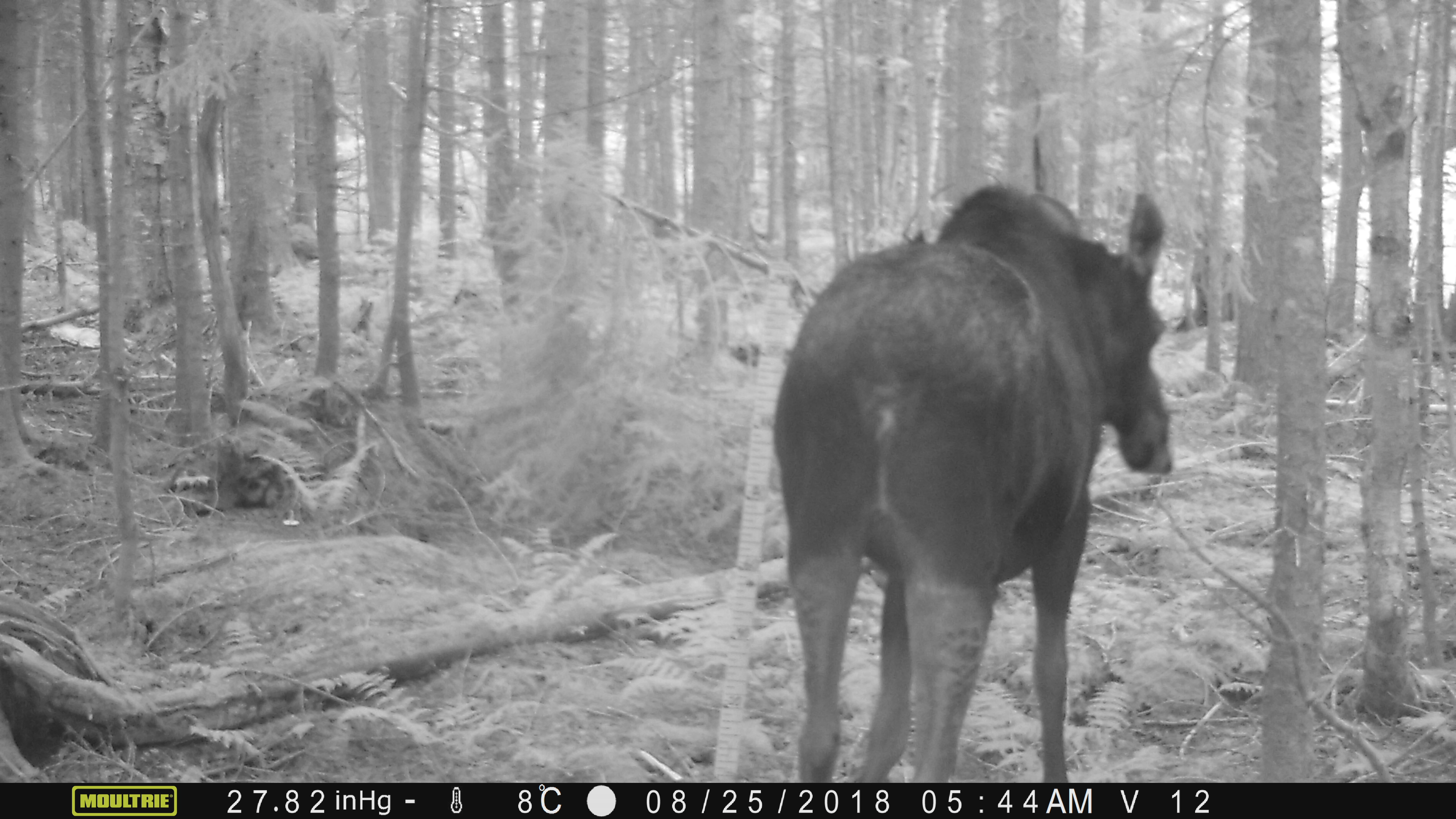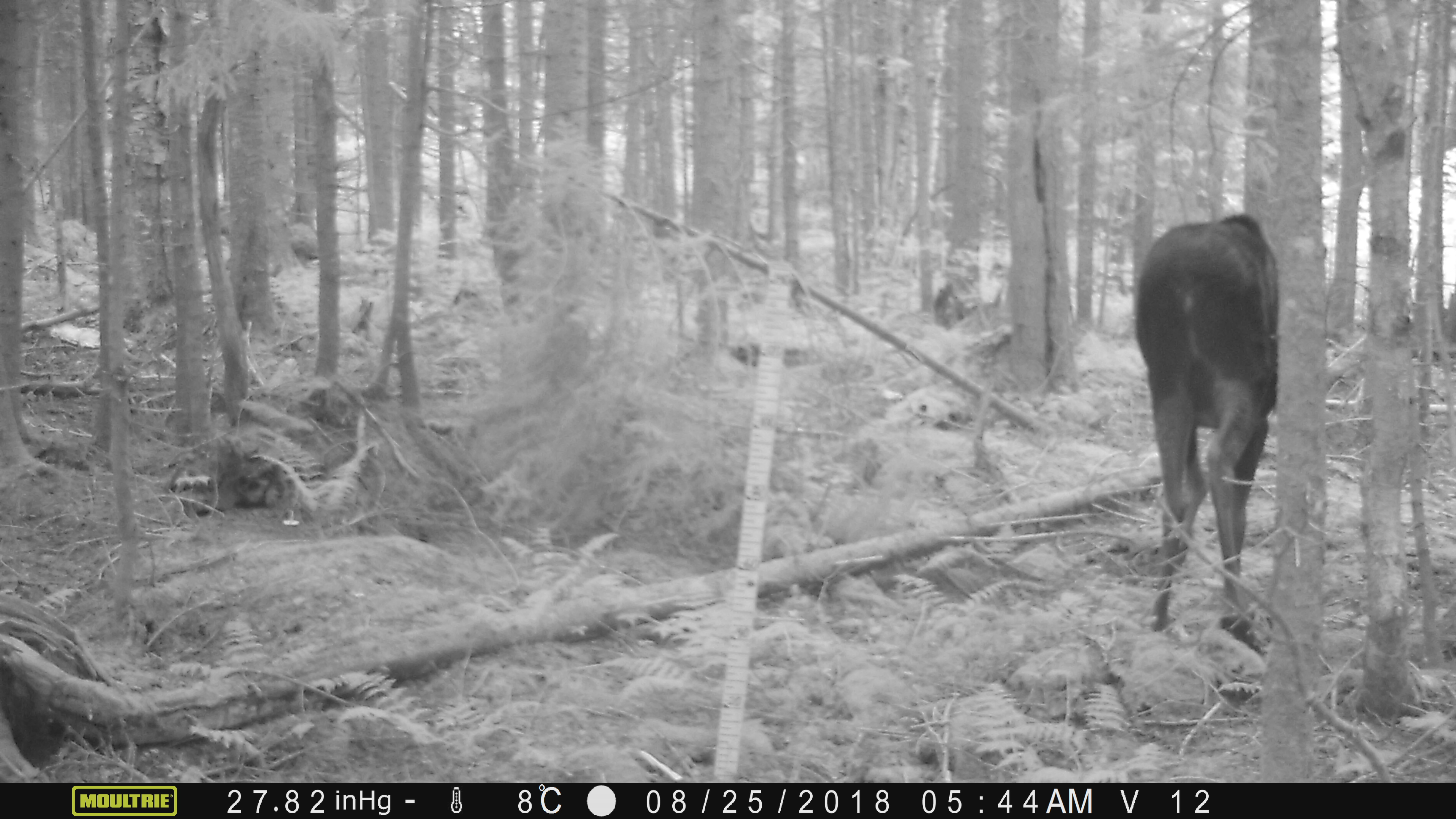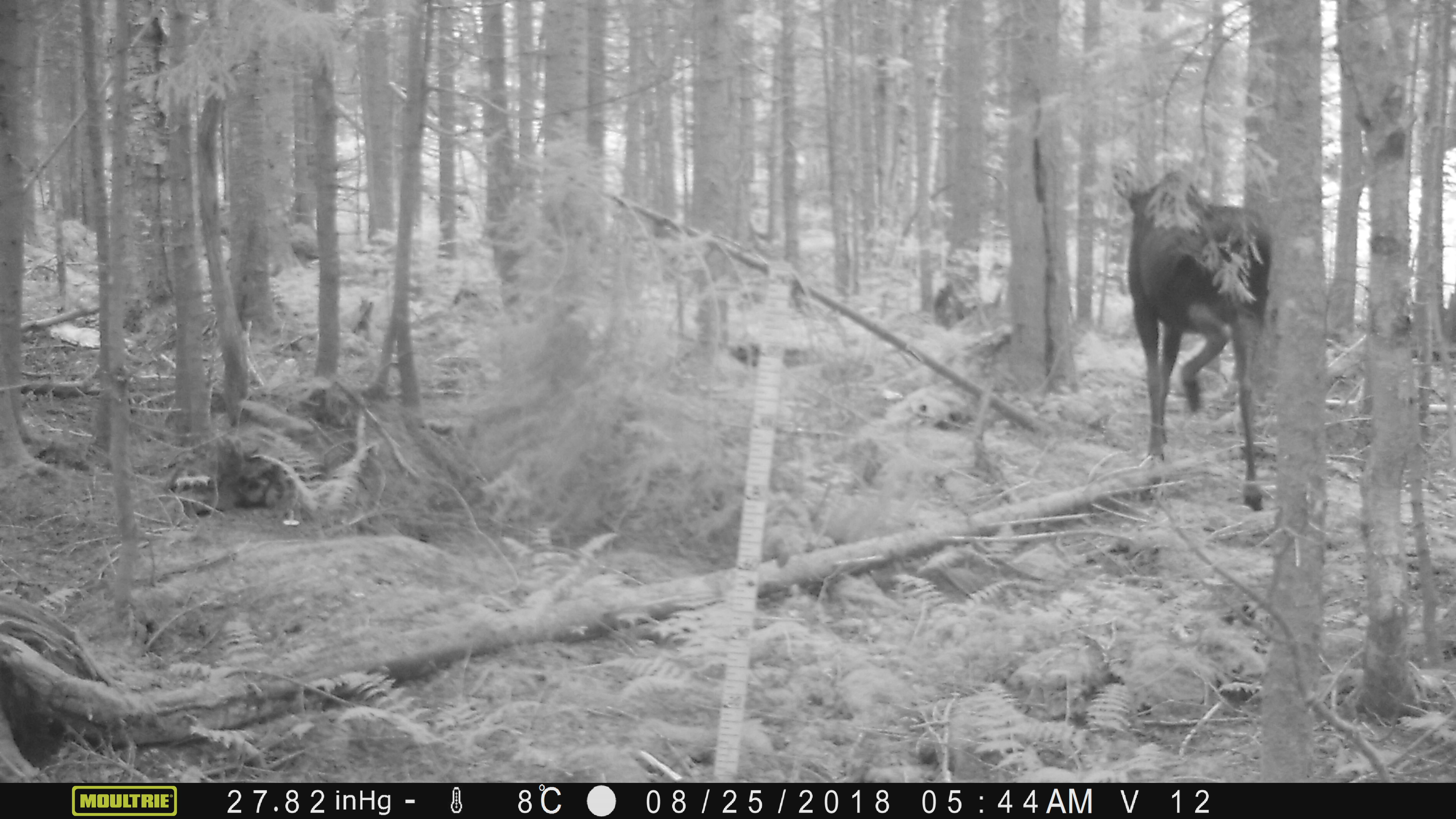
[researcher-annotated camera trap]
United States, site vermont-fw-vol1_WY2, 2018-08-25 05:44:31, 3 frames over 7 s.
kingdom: Animalia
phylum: Chordata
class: Mammalia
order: Artiodactyla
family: Cervidae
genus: Alces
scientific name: Alces alces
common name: moose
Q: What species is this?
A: Moose (Alces alces).